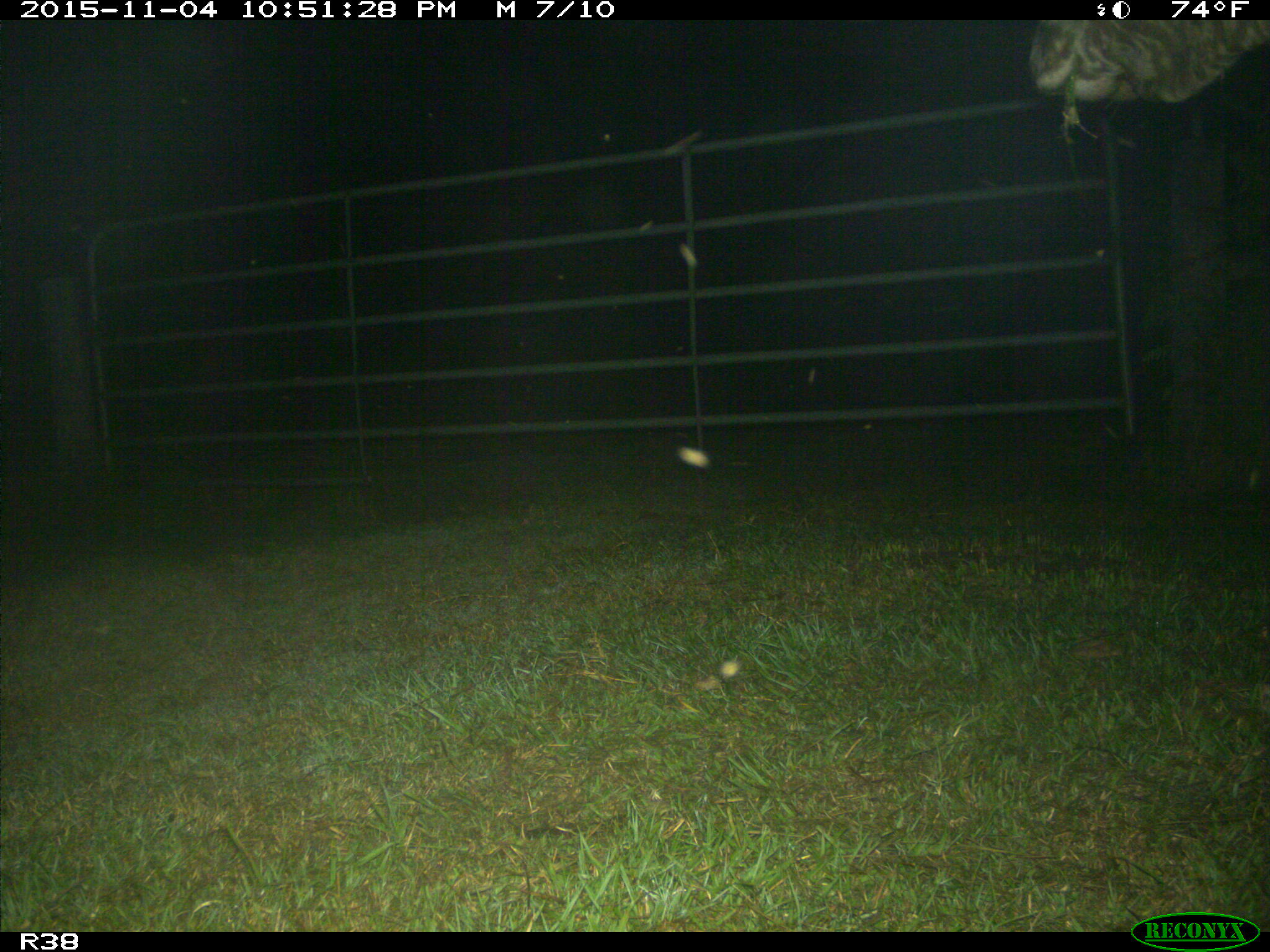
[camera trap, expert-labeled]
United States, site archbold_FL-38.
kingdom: Animalia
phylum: Chordata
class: Mammalia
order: Artiodactyla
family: Bovidae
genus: Bos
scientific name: Bos taurus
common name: domestic cow